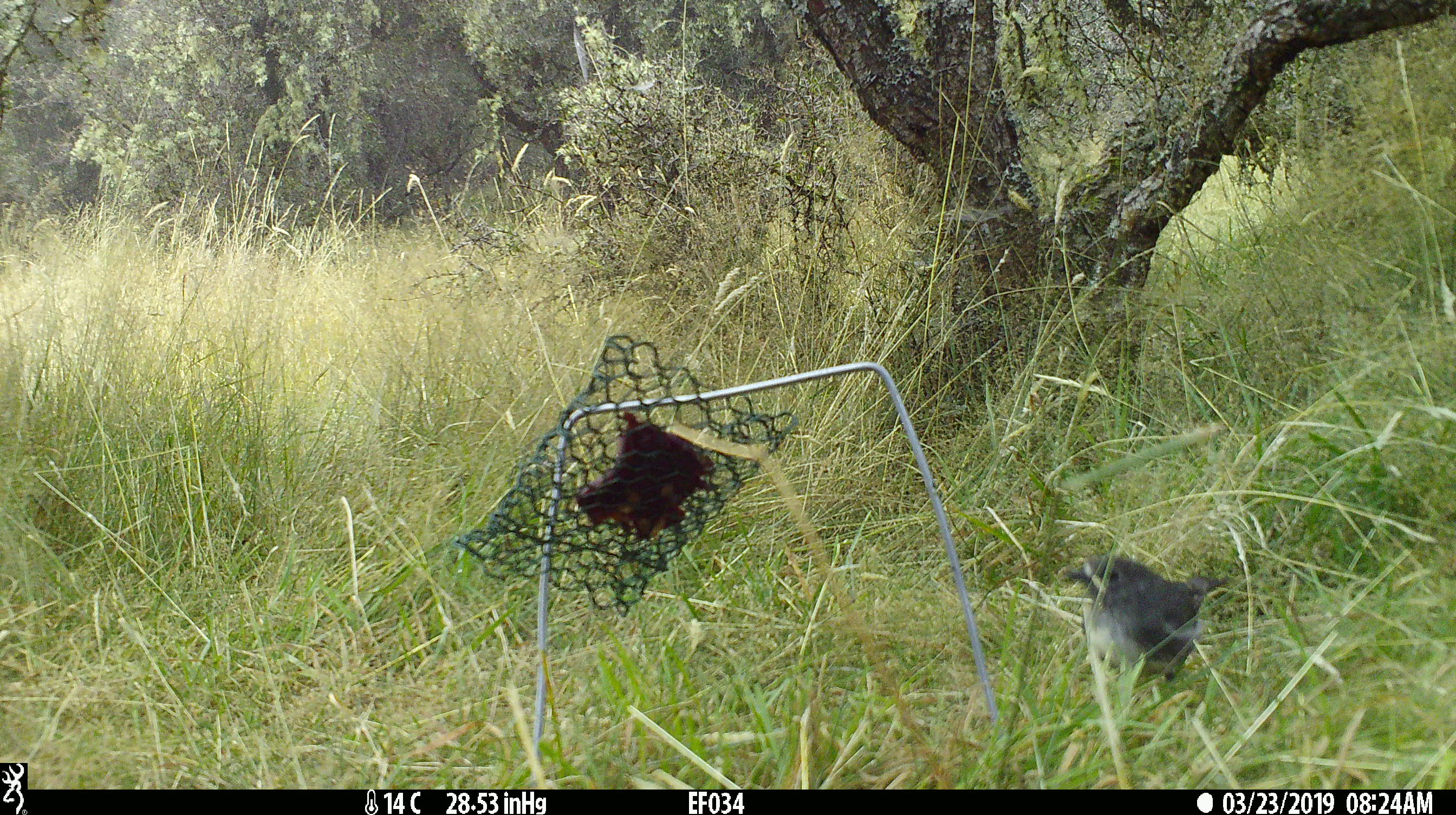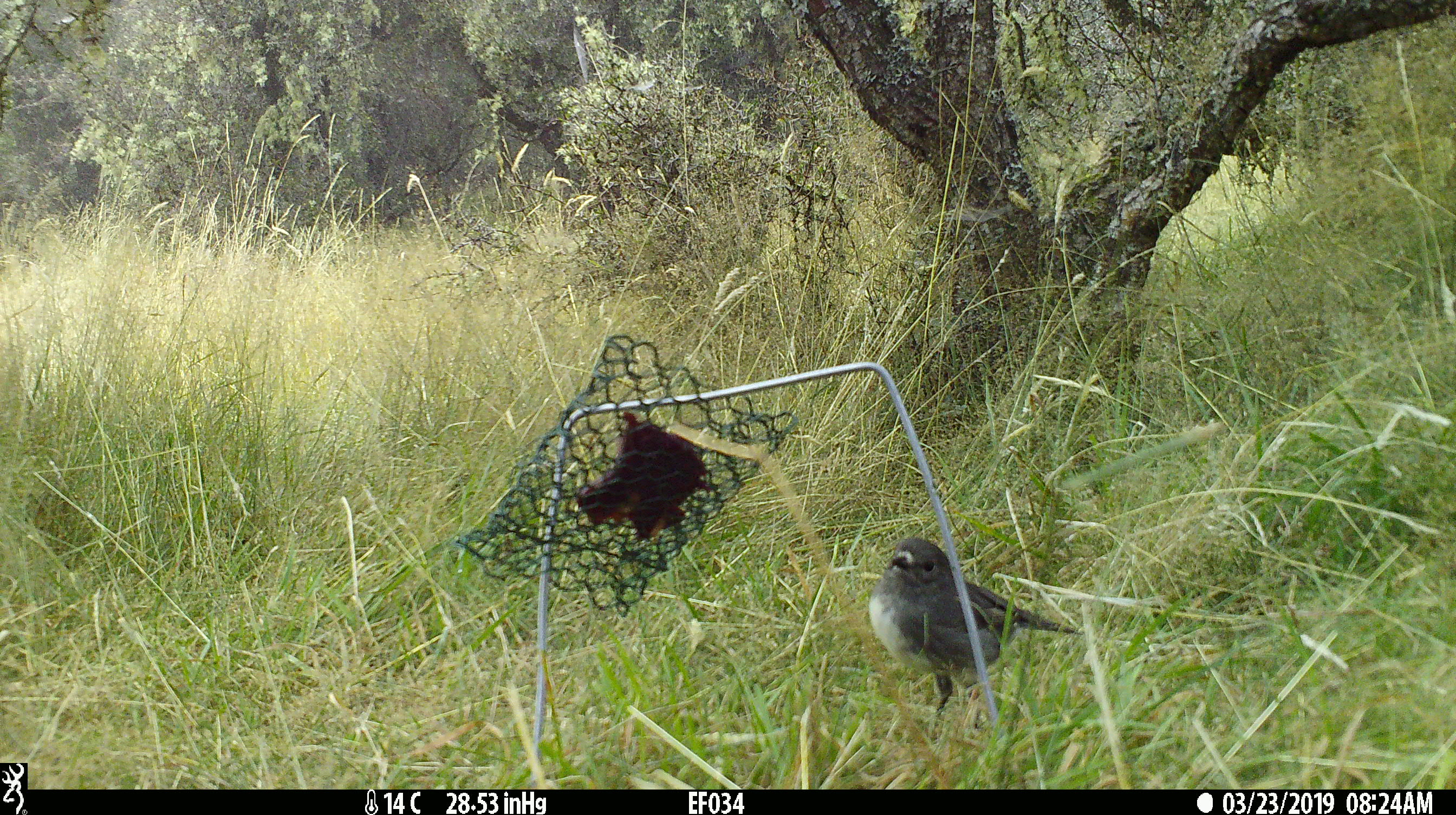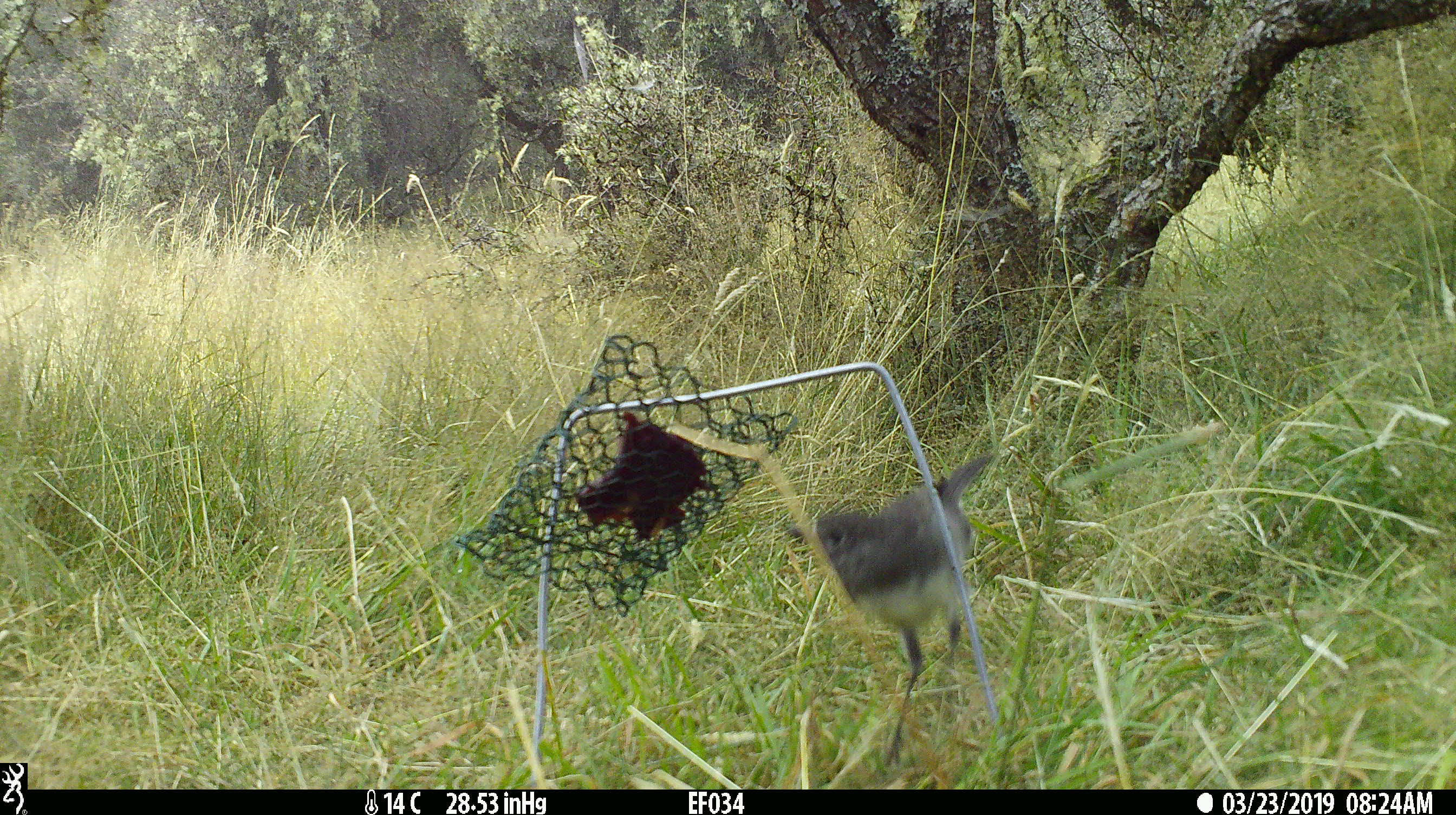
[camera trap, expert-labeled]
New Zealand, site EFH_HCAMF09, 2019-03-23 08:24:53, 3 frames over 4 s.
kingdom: Animalia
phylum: Chordata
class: Aves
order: Passeriformes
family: Petroicidae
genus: Petroica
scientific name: Petroica australis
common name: new zealand robin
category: robin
Robin (new zealand robin) (Petroica australis).